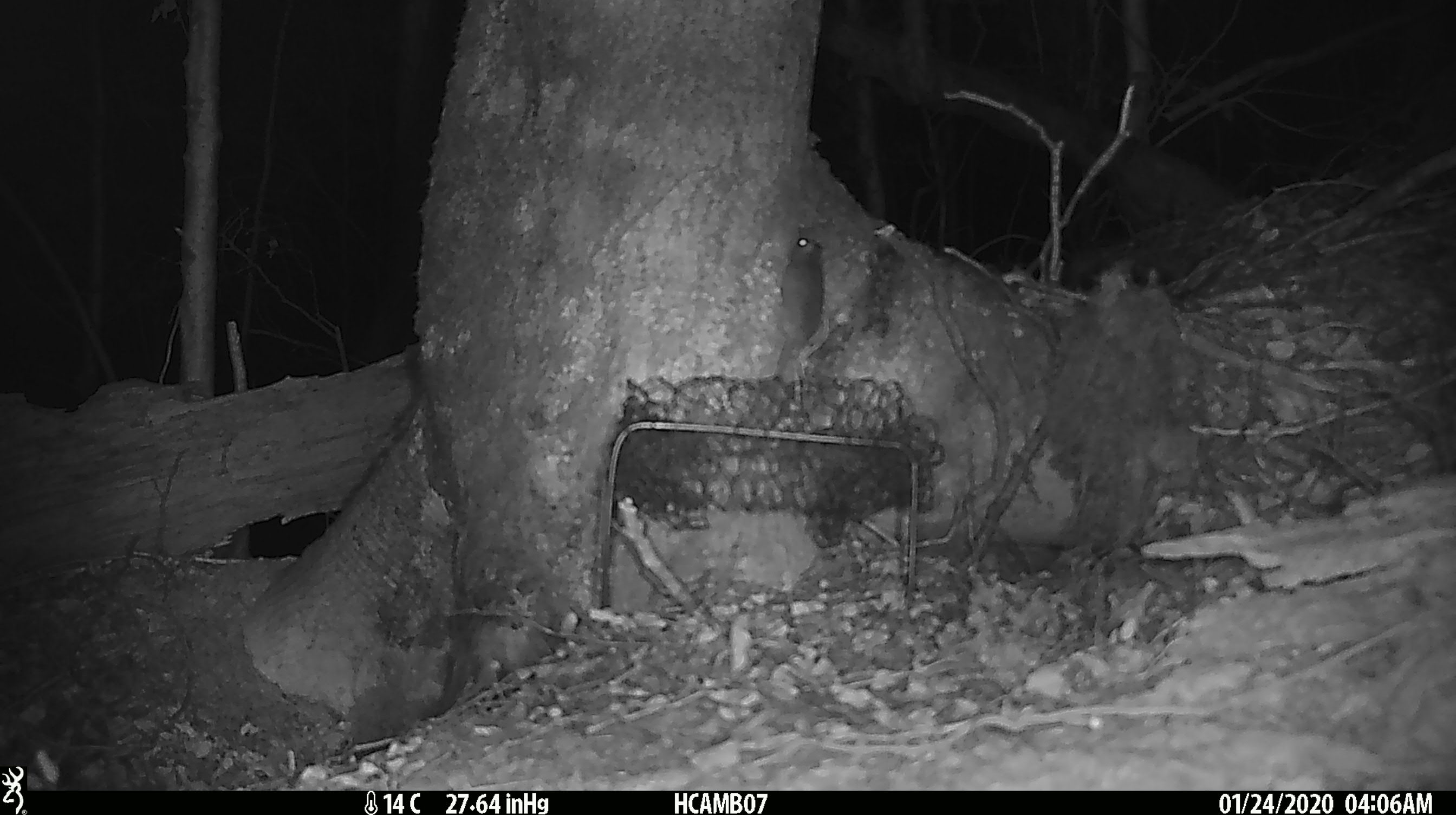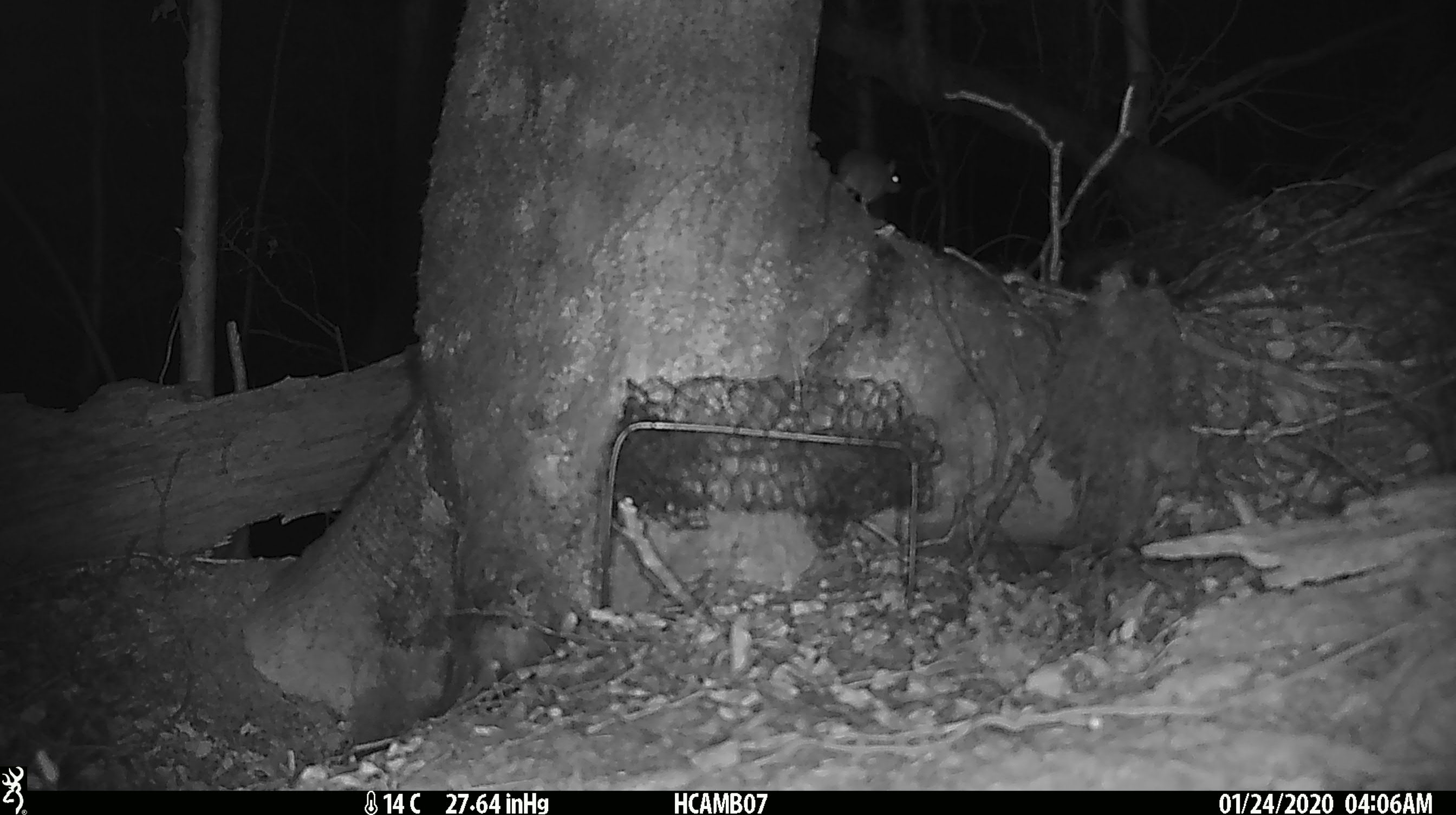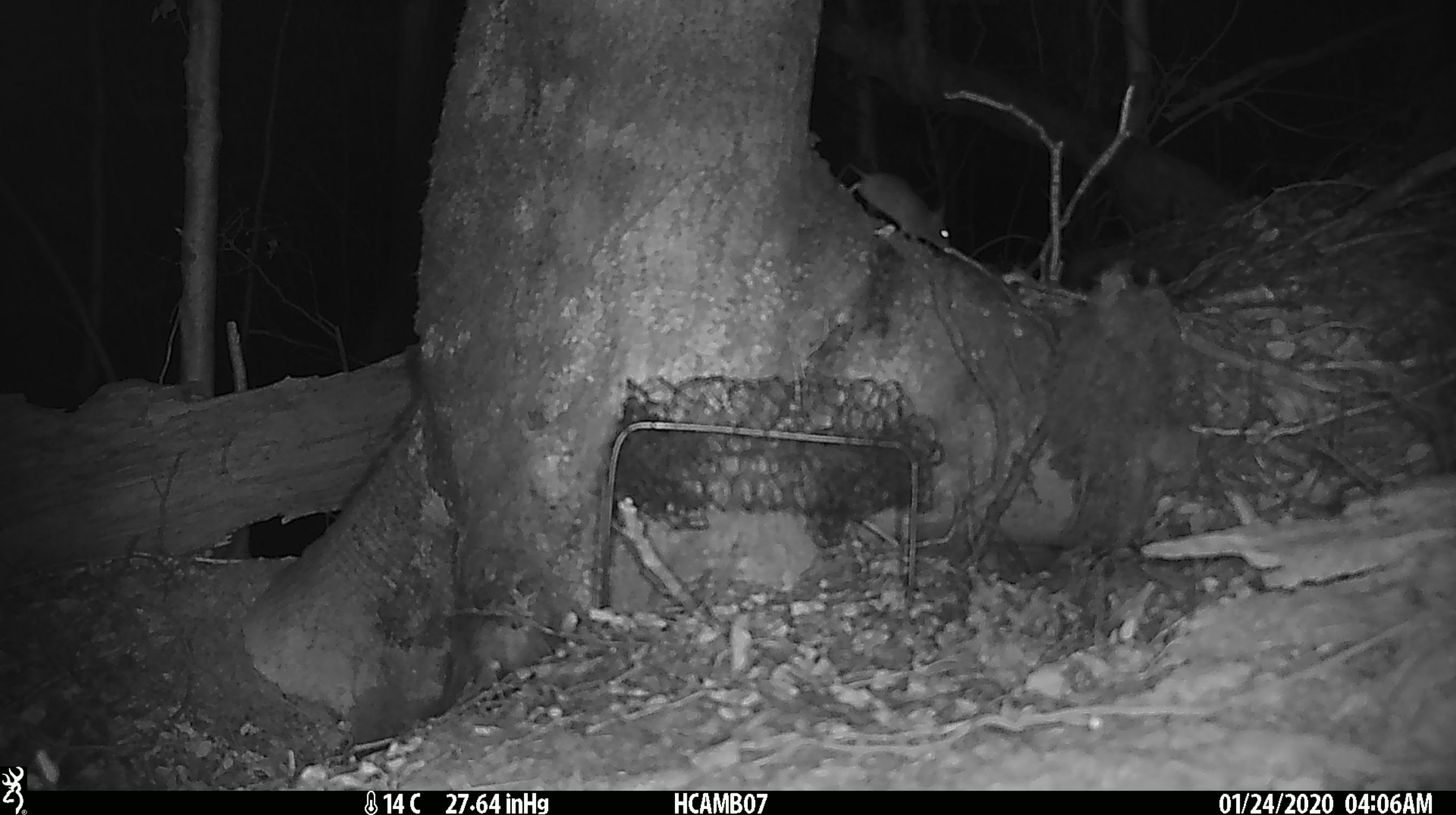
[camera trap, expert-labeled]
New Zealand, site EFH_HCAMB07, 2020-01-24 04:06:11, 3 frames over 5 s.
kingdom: Animalia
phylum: Chordata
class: Mammalia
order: Rodentia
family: Muridae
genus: Mus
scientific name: Mus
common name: mouse